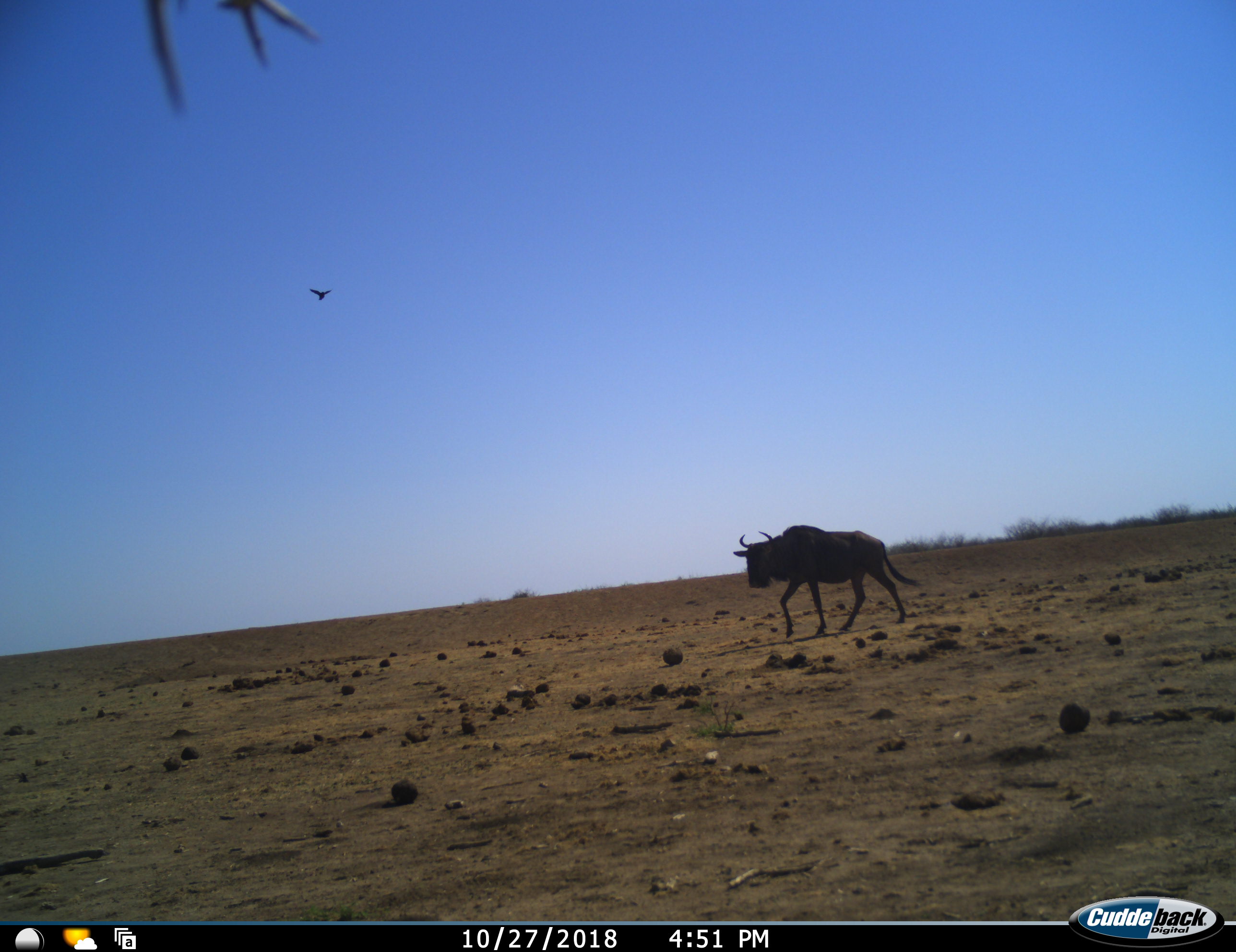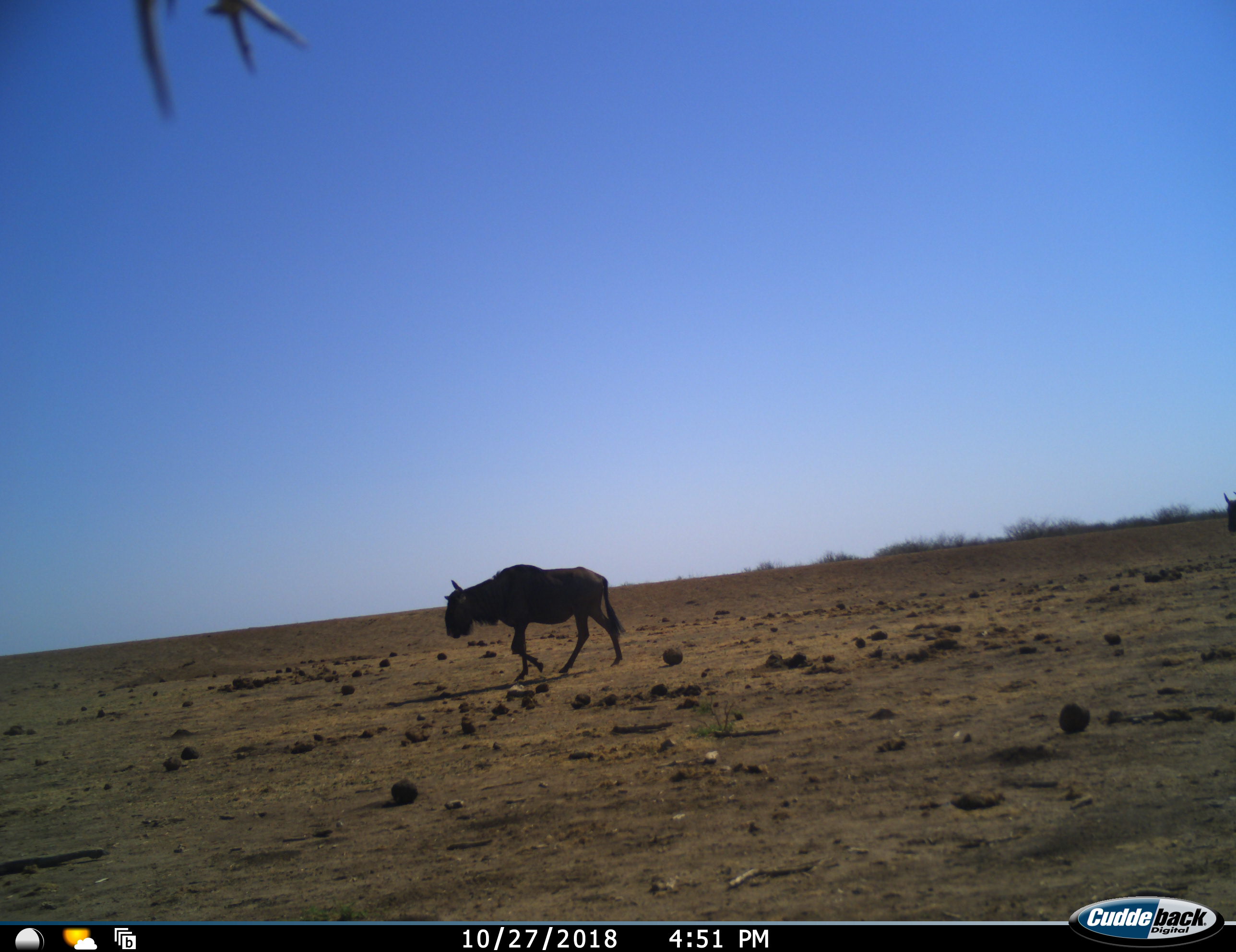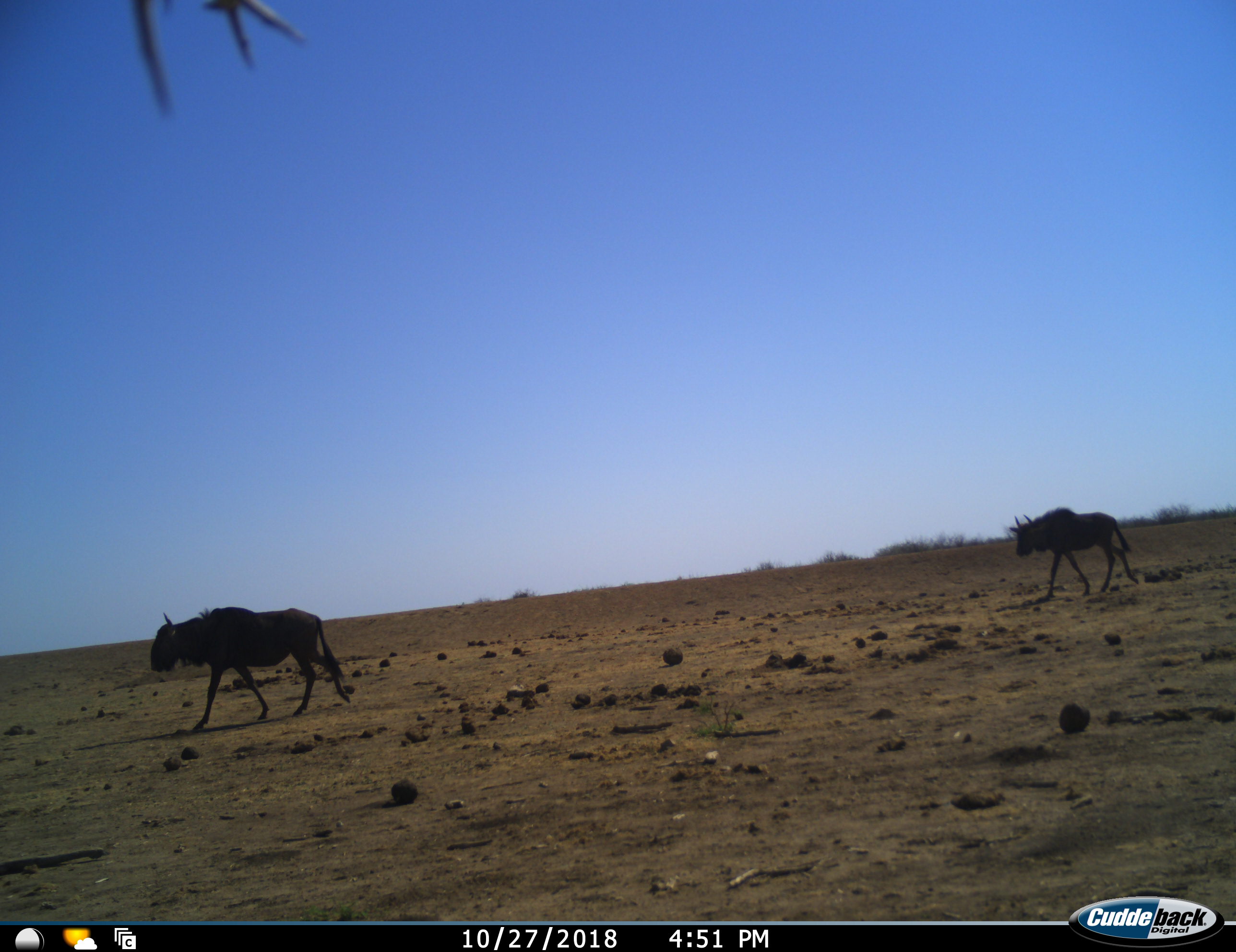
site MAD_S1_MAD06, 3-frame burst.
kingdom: Animalia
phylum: Chordata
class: Mammalia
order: Artiodactyla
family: Bovidae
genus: Connochaetes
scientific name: Connochaetes taurinus taurinus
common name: blue wildebeest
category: wildebeestblue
Wildebeestblue (blue wildebeest) (Connochaetes taurinus taurinus), count 2. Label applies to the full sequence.